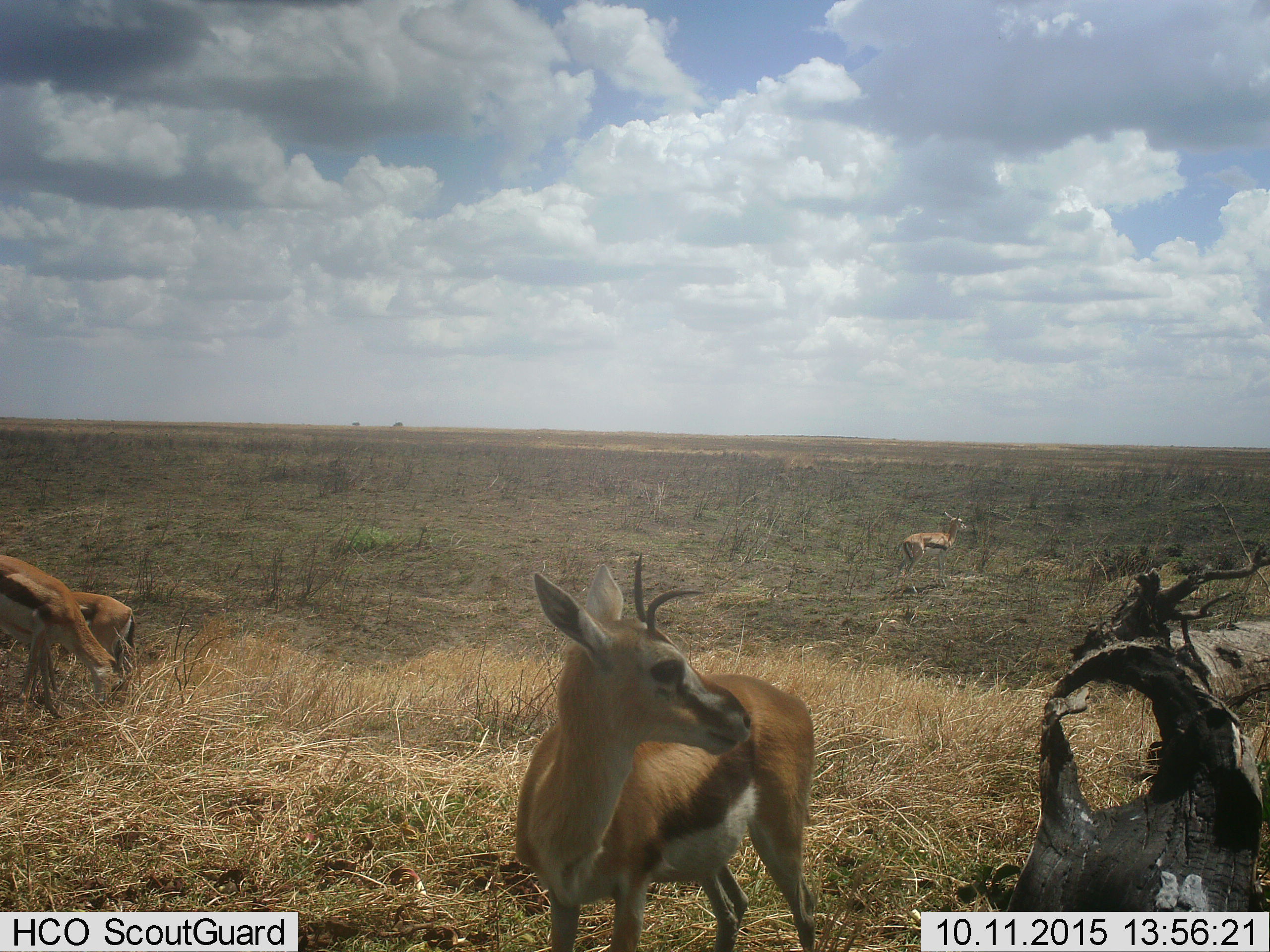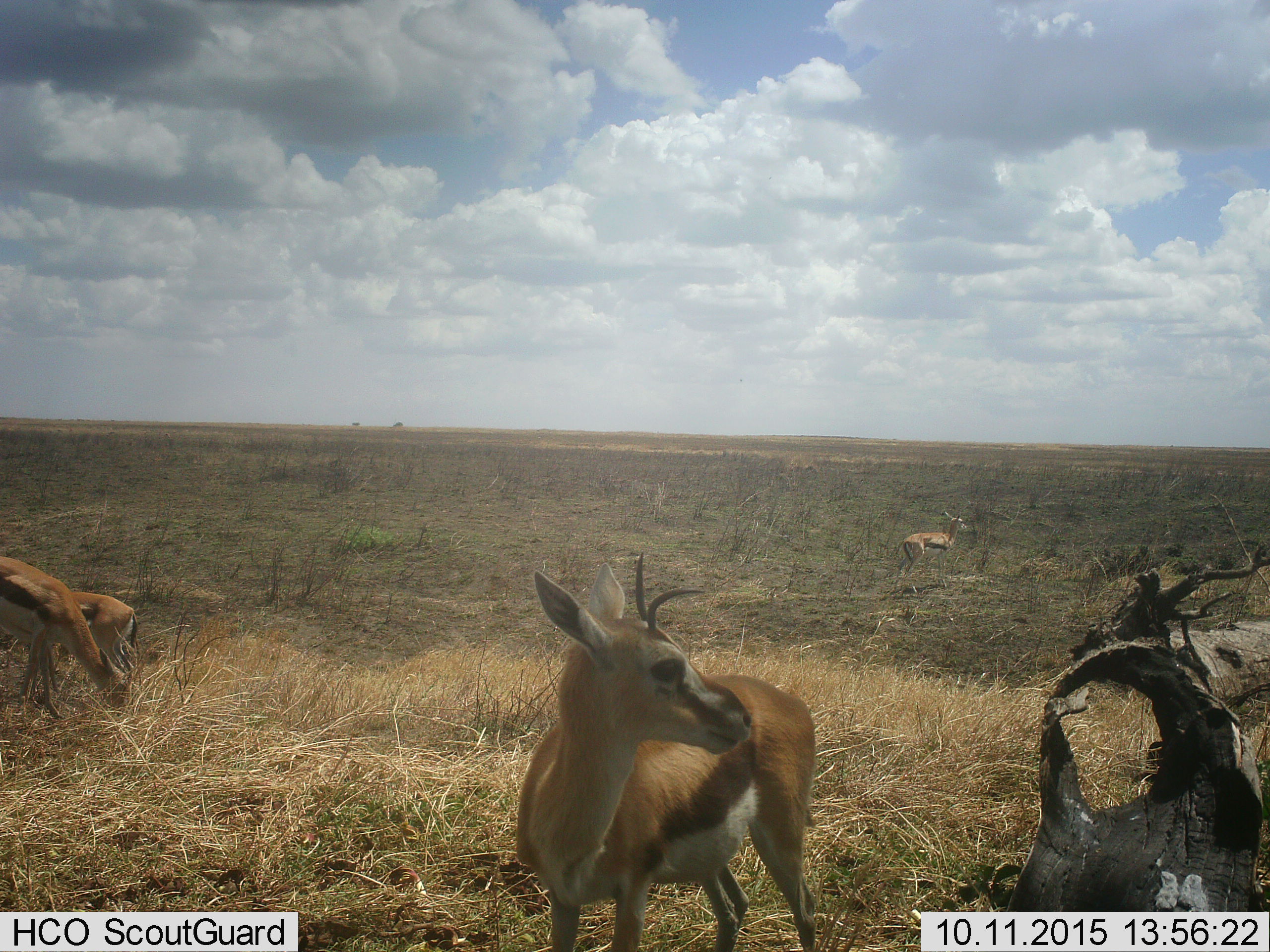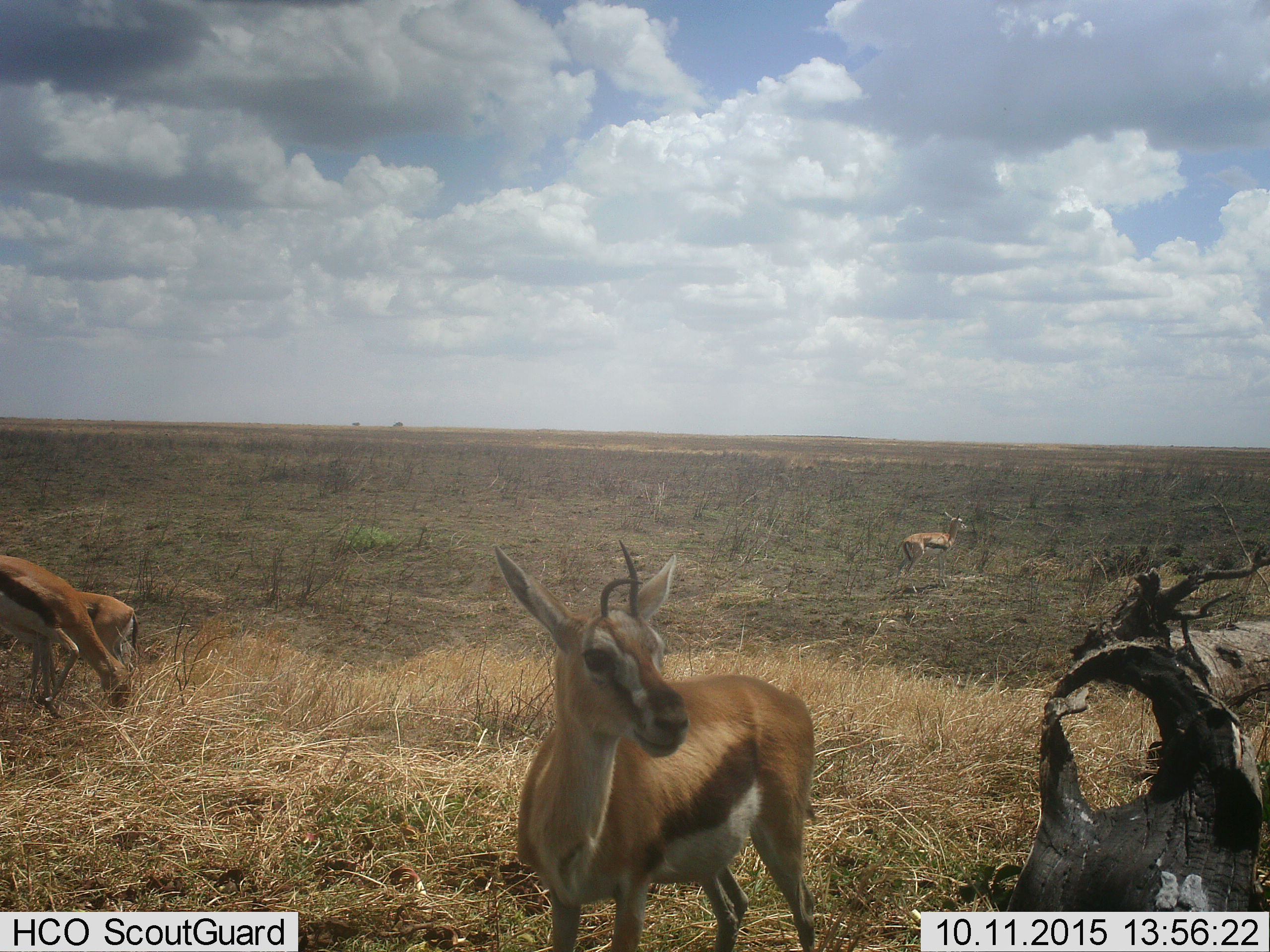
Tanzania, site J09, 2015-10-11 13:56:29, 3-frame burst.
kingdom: Animalia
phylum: Chordata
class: Mammalia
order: Artiodactyla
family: Bovidae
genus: Eudorcas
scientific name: Eudorcas thomsonii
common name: thomson's gazelle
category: gazellethomsons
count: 4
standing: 78%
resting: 0%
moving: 11%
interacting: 0%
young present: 11%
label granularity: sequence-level